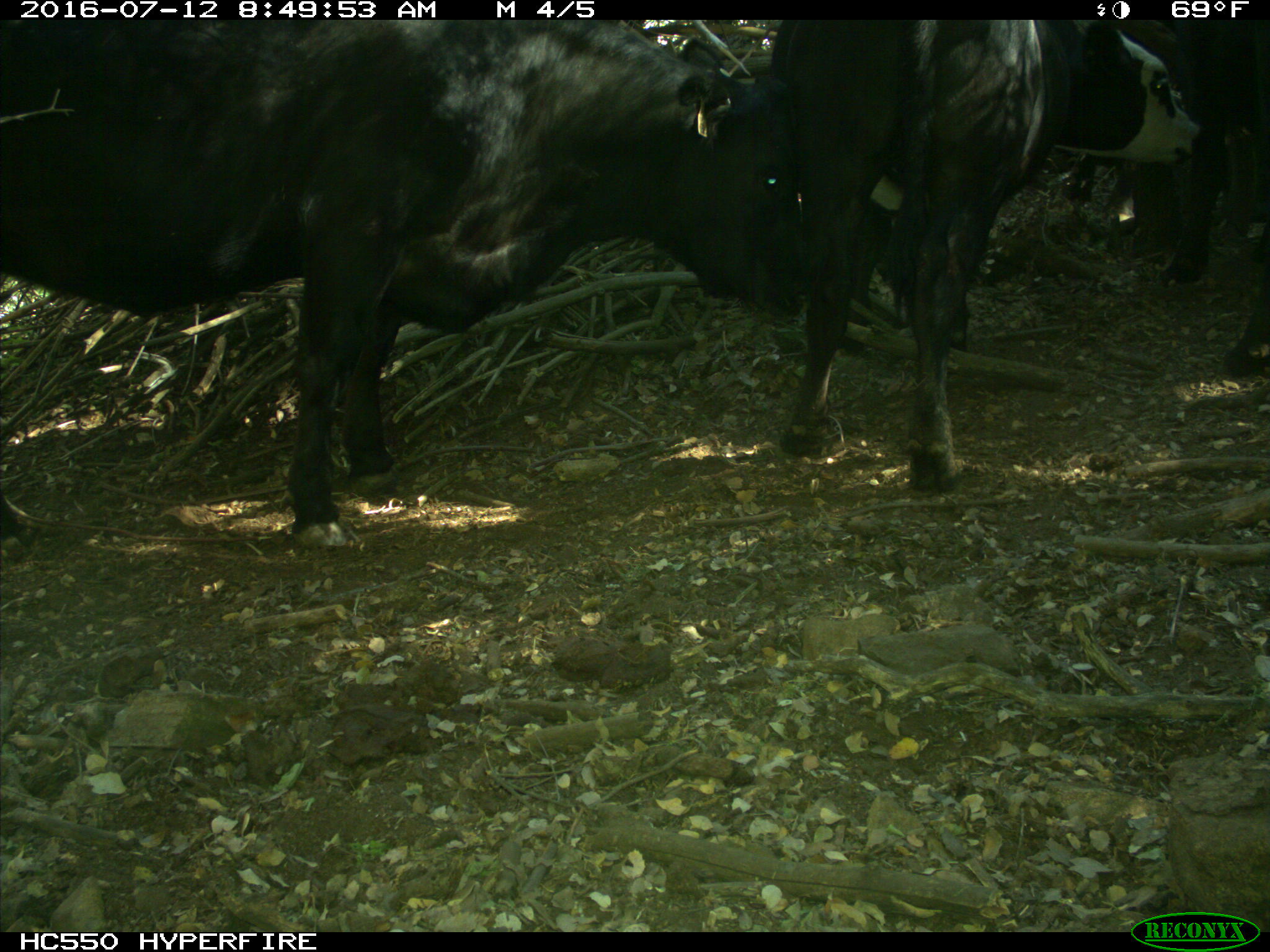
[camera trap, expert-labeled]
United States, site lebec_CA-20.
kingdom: Animalia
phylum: Chordata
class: Mammalia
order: Artiodactyla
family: Bovidae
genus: Bos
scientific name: Bos taurus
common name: domestic cow